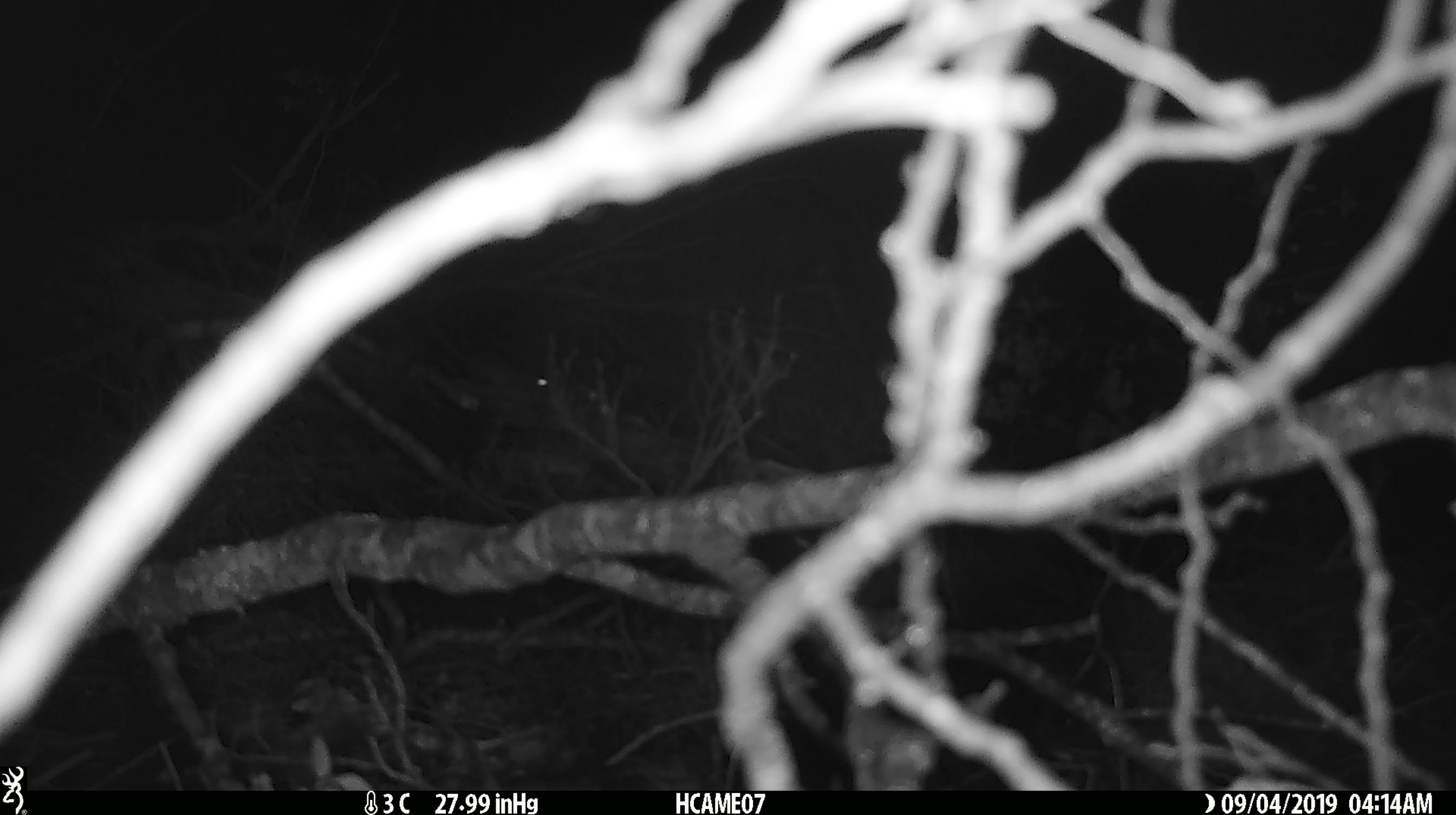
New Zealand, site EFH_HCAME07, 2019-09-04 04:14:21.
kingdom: Animalia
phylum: Chordata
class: Mammalia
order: Rodentia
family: Muridae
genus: Mus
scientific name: Mus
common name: mouse